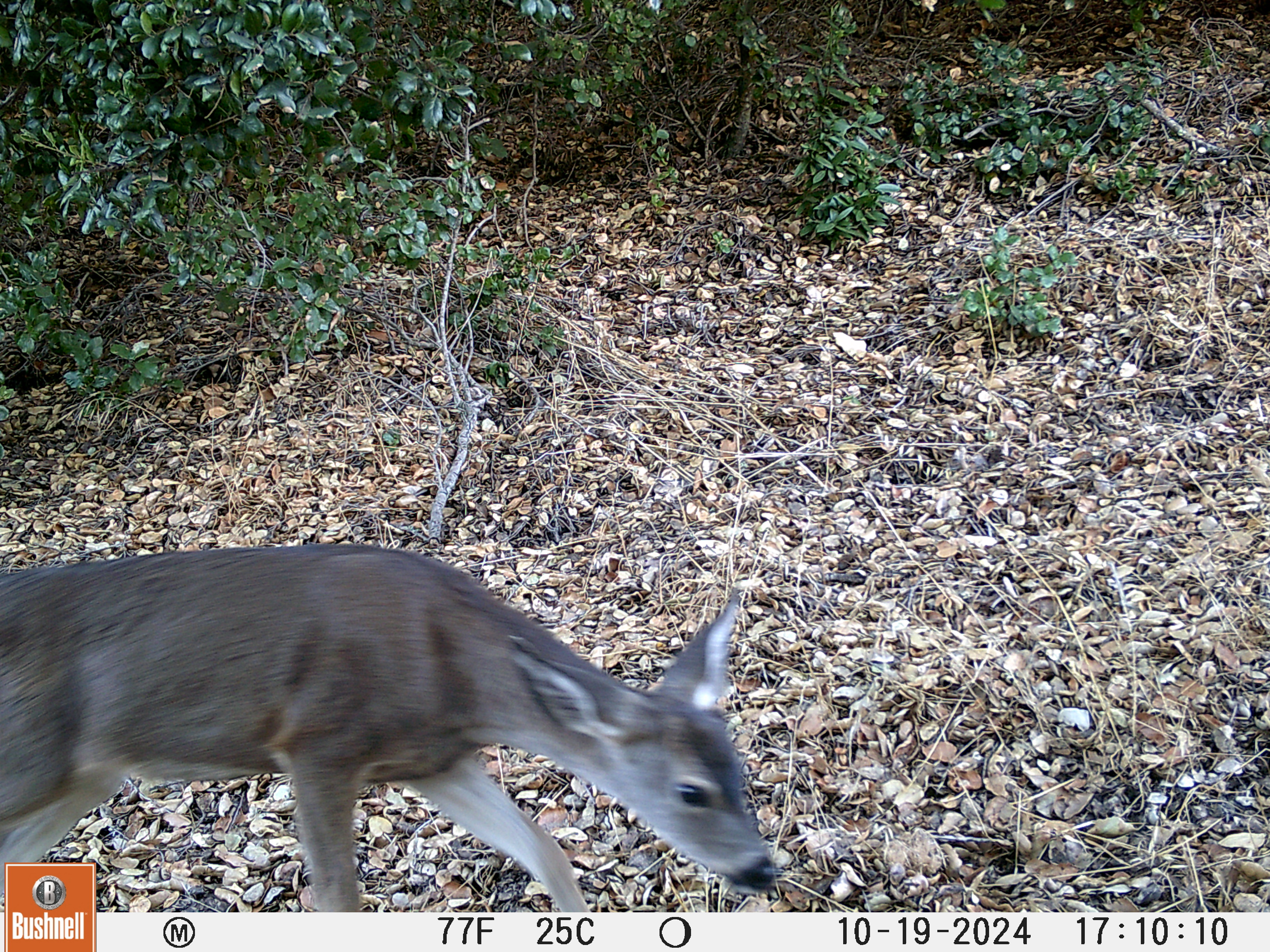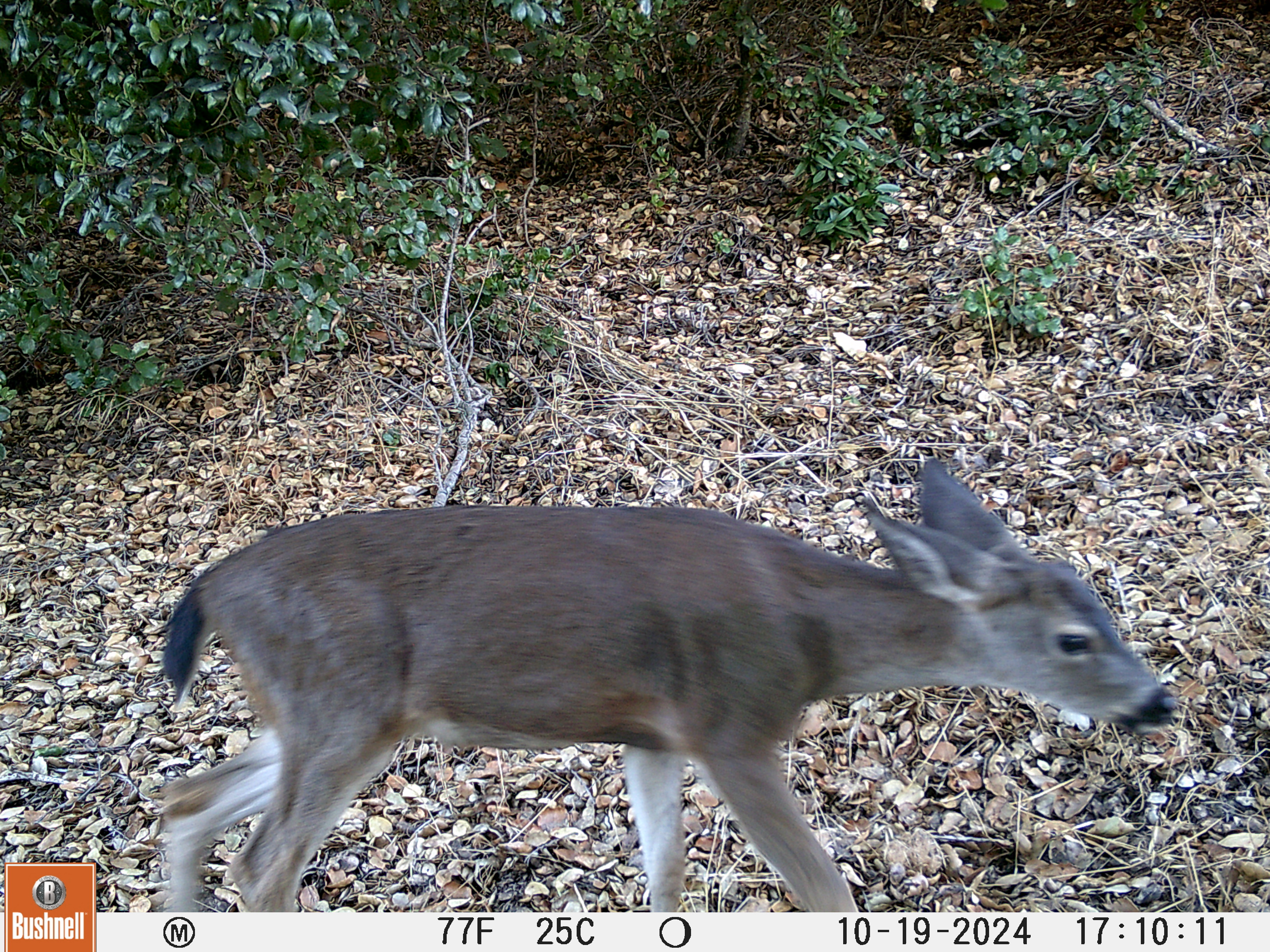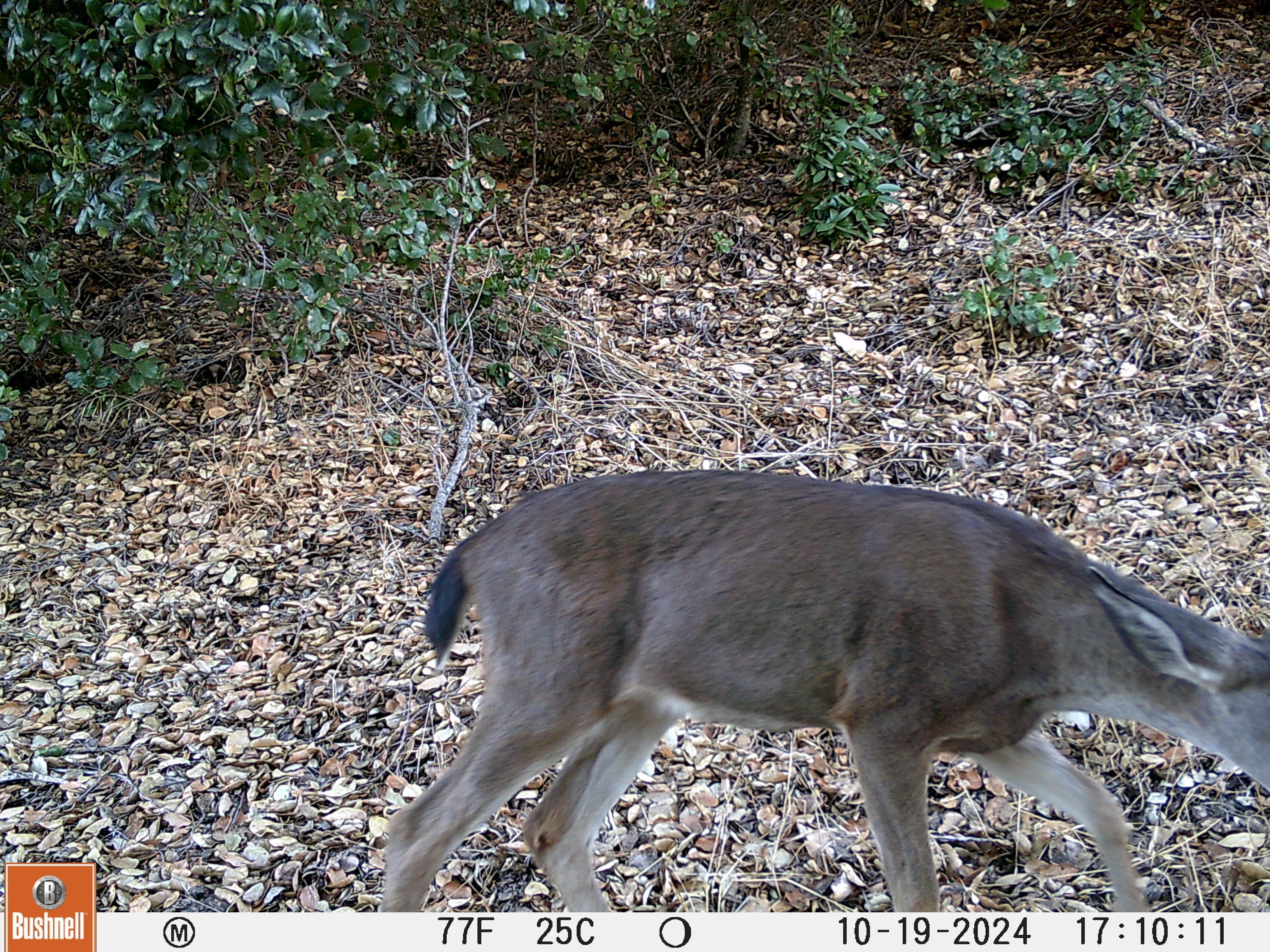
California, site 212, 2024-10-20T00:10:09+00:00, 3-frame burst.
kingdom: Animalia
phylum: Chordata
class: Mammalia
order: Artiodactyla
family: Cervidae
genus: Odocoileus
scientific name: Odocoileus hemionus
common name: mule deer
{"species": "mule deer (Odocoileus hemionus)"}